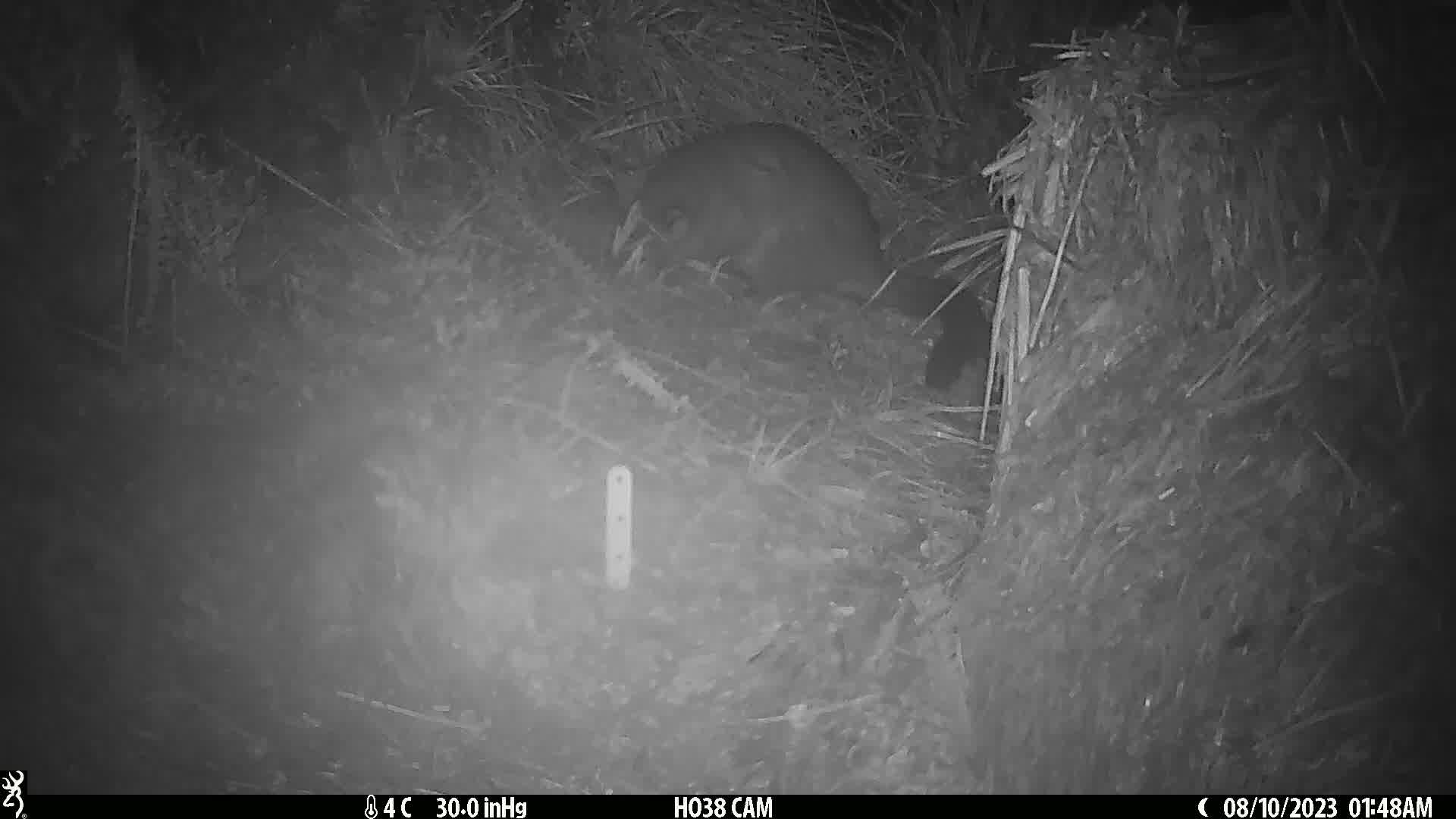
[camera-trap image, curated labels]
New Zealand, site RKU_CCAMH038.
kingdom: Animalia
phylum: Chordata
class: Mammalia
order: Diprotodontia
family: Phalangeridae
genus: Trichosurus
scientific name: Trichosurus vulpecula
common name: common brushtail possum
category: possum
Possum (common brushtail possum) (Trichosurus vulpecula).